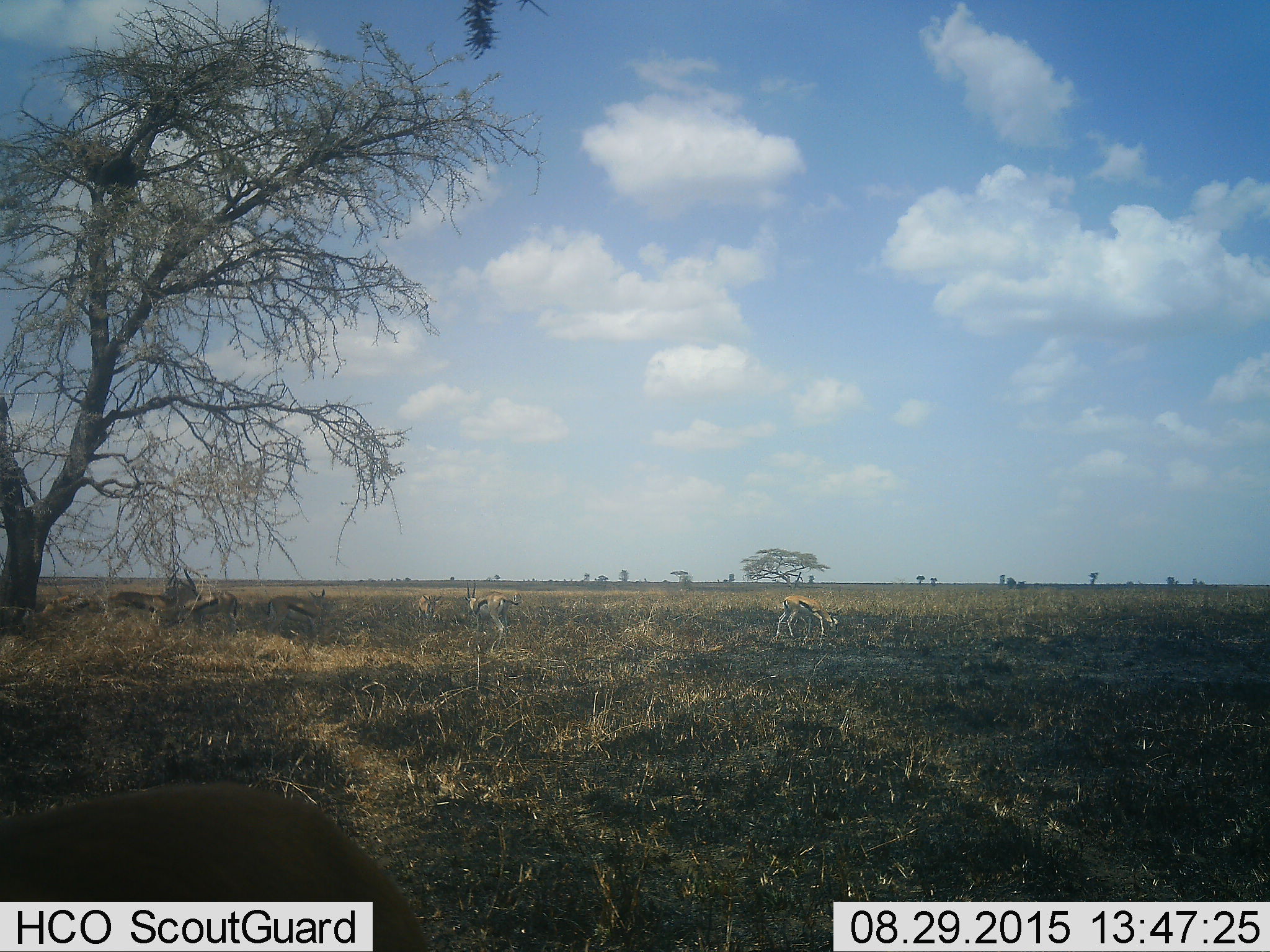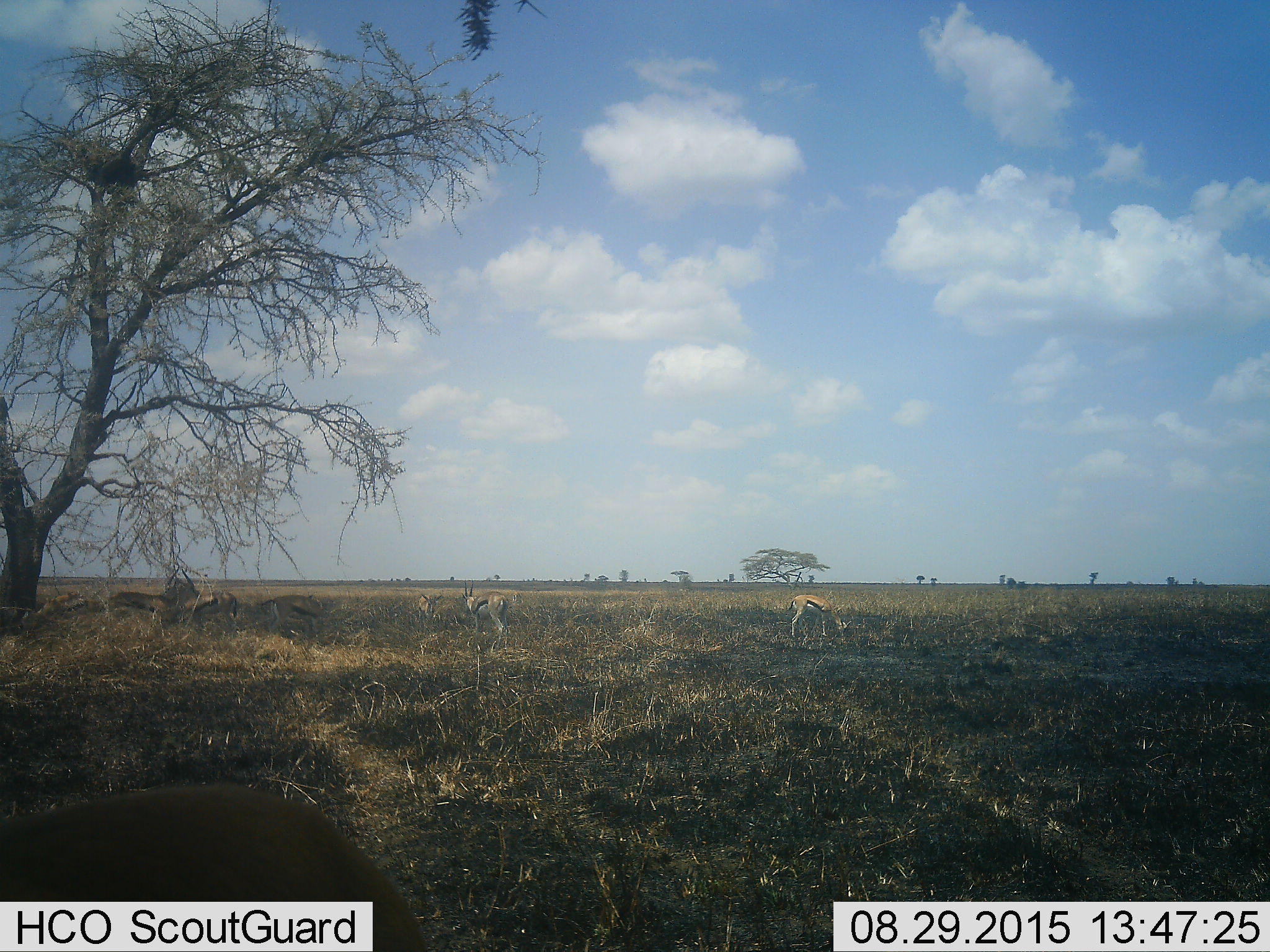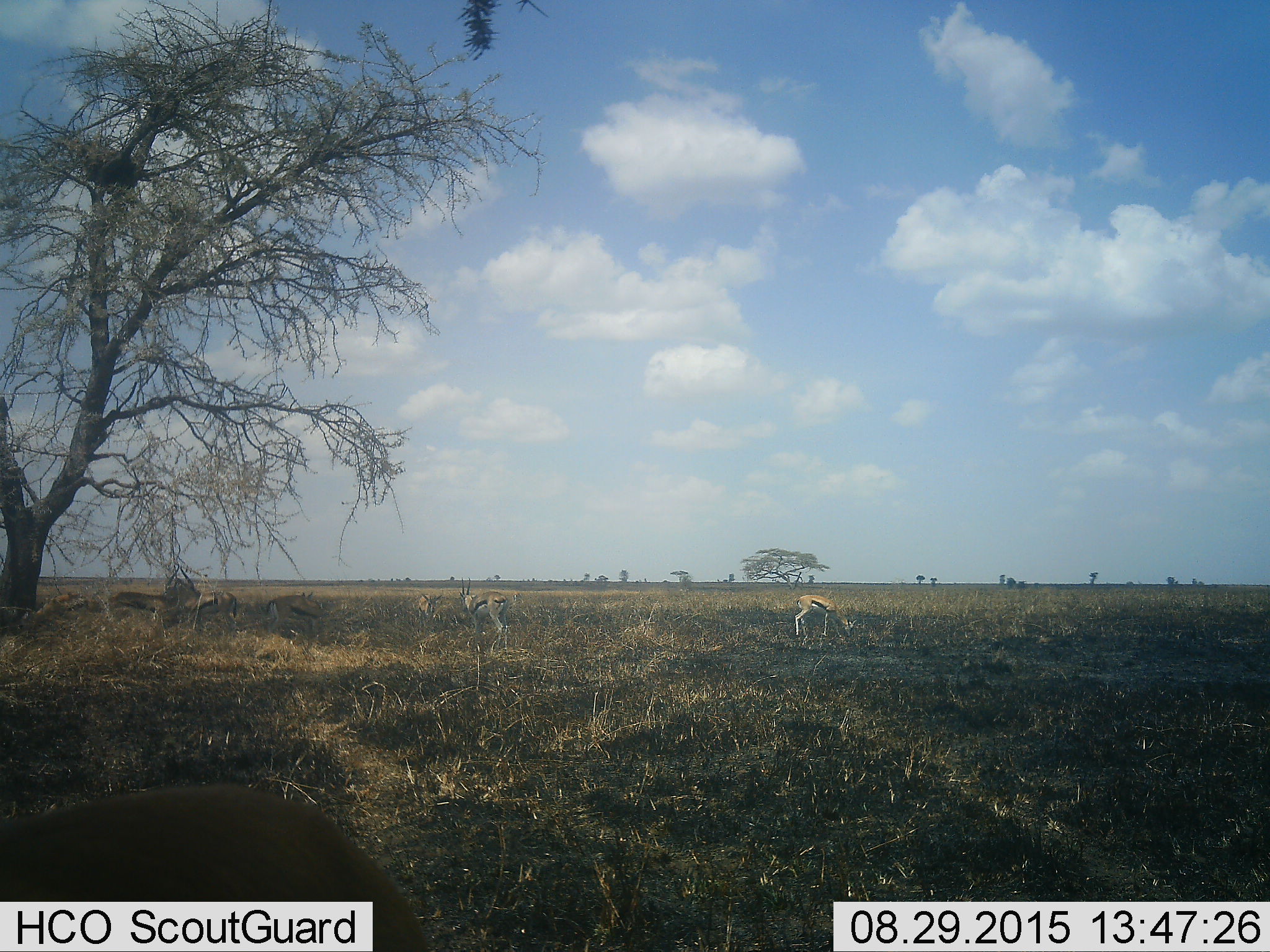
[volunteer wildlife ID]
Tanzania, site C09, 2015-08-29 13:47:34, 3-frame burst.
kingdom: Animalia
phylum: Chordata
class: Mammalia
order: Artiodactyla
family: Bovidae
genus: Eudorcas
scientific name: Eudorcas thomsonii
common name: thomson's gazelle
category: gazellethomsons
Gazellethomsons (thomson's gazelle) (Eudorcas thomsonii), count 7. Behavior (volunteer vote fractions): standing 94%, resting 6%, moving 18%, interacting 0%. Young present (vote fraction): 0%. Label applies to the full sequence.